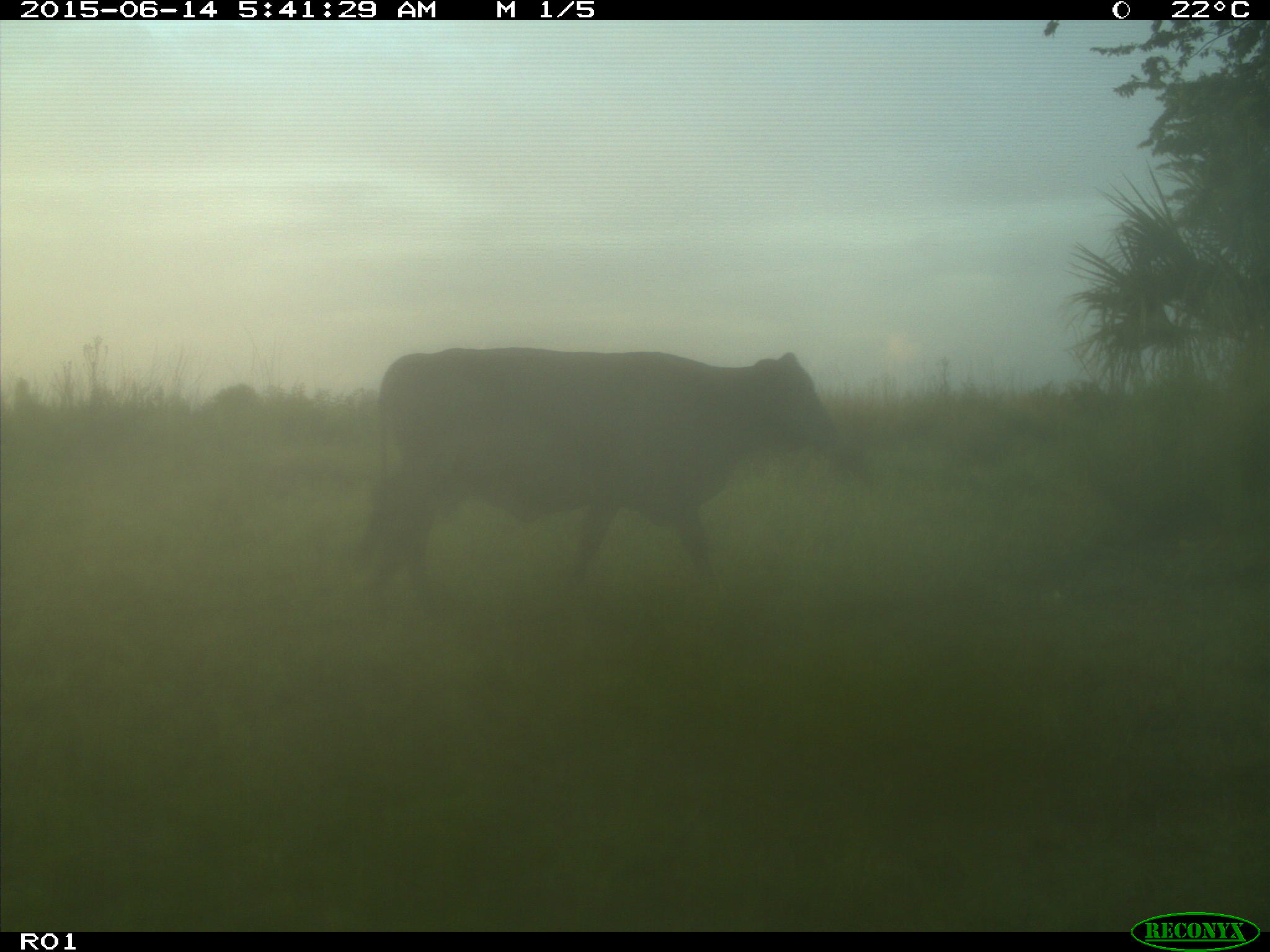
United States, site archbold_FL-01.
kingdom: Animalia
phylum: Chordata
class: Mammalia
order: Artiodactyla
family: Bovidae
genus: Bos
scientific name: Bos taurus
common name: domestic cow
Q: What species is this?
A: Bos taurus (domestic cow).